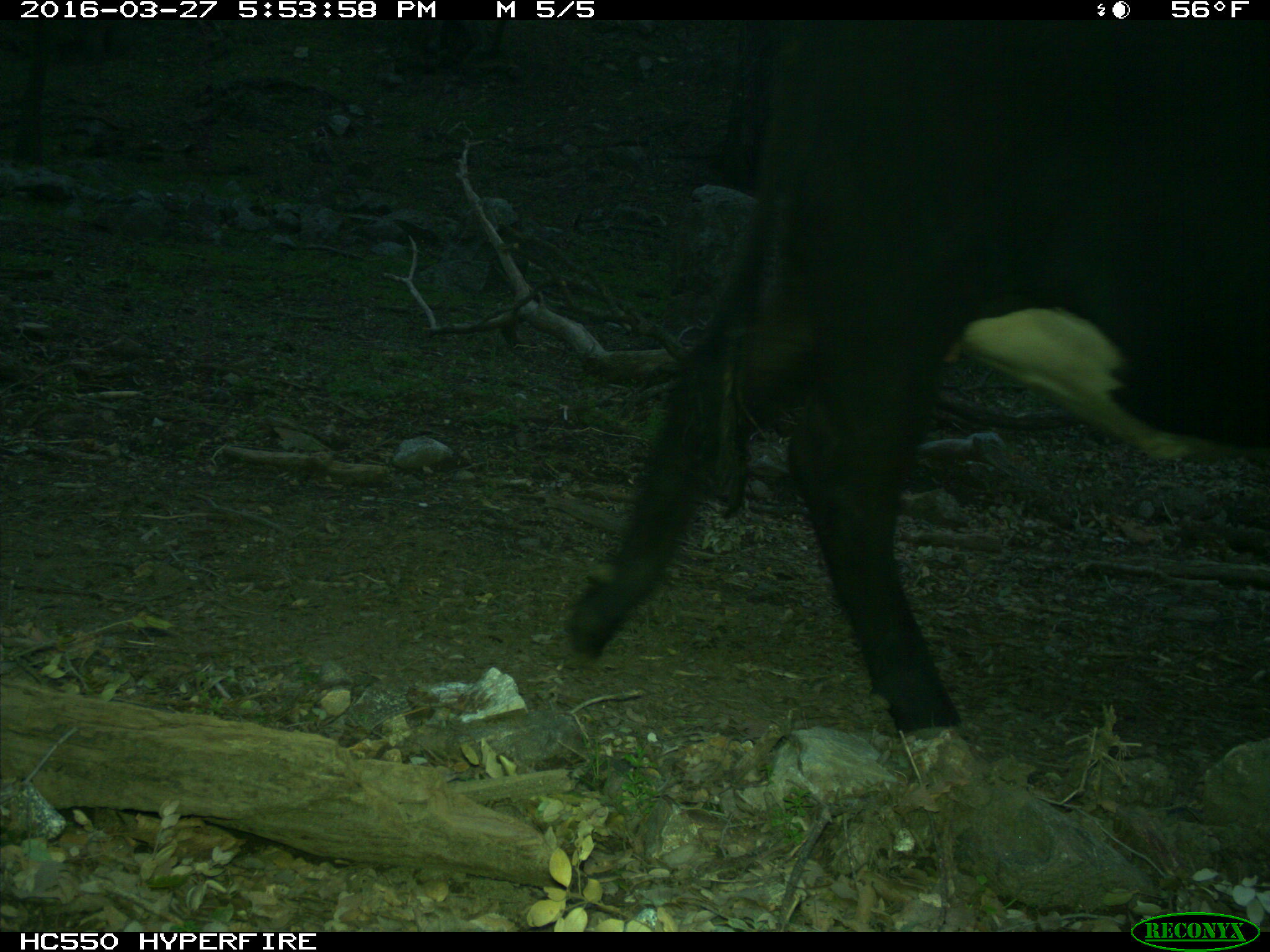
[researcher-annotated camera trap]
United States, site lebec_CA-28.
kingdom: Animalia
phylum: Chordata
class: Mammalia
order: Artiodactyla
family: Bovidae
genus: Bos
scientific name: Bos taurus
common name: domestic cow